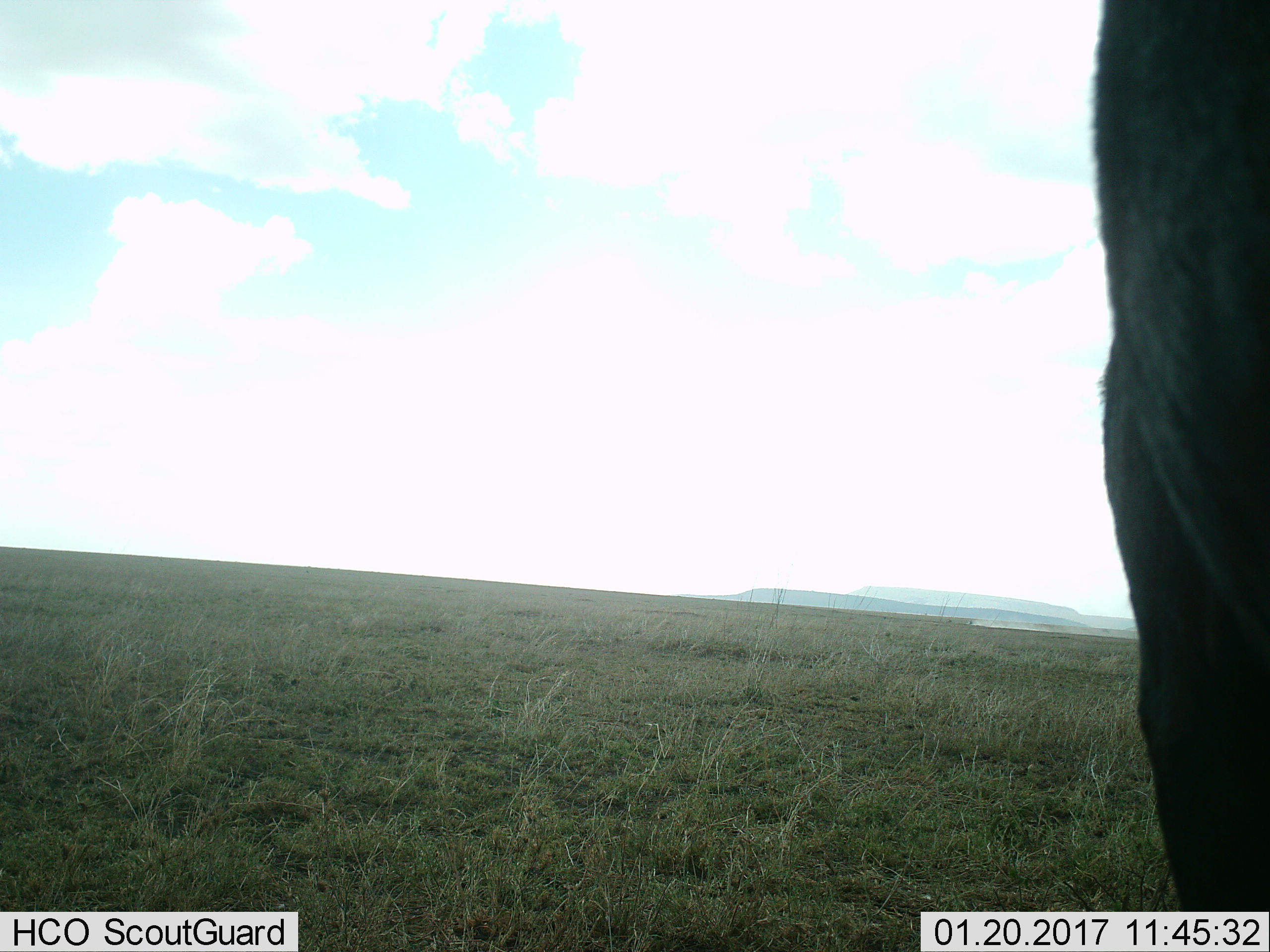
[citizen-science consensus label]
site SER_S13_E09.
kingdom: Animalia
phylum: Chordata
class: Mammalia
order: Artiodactyla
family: Bovidae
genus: Connochaetes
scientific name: Connochaetes taurinus taurinus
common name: blue wildebeest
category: wildebeestblue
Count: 1.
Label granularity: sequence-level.